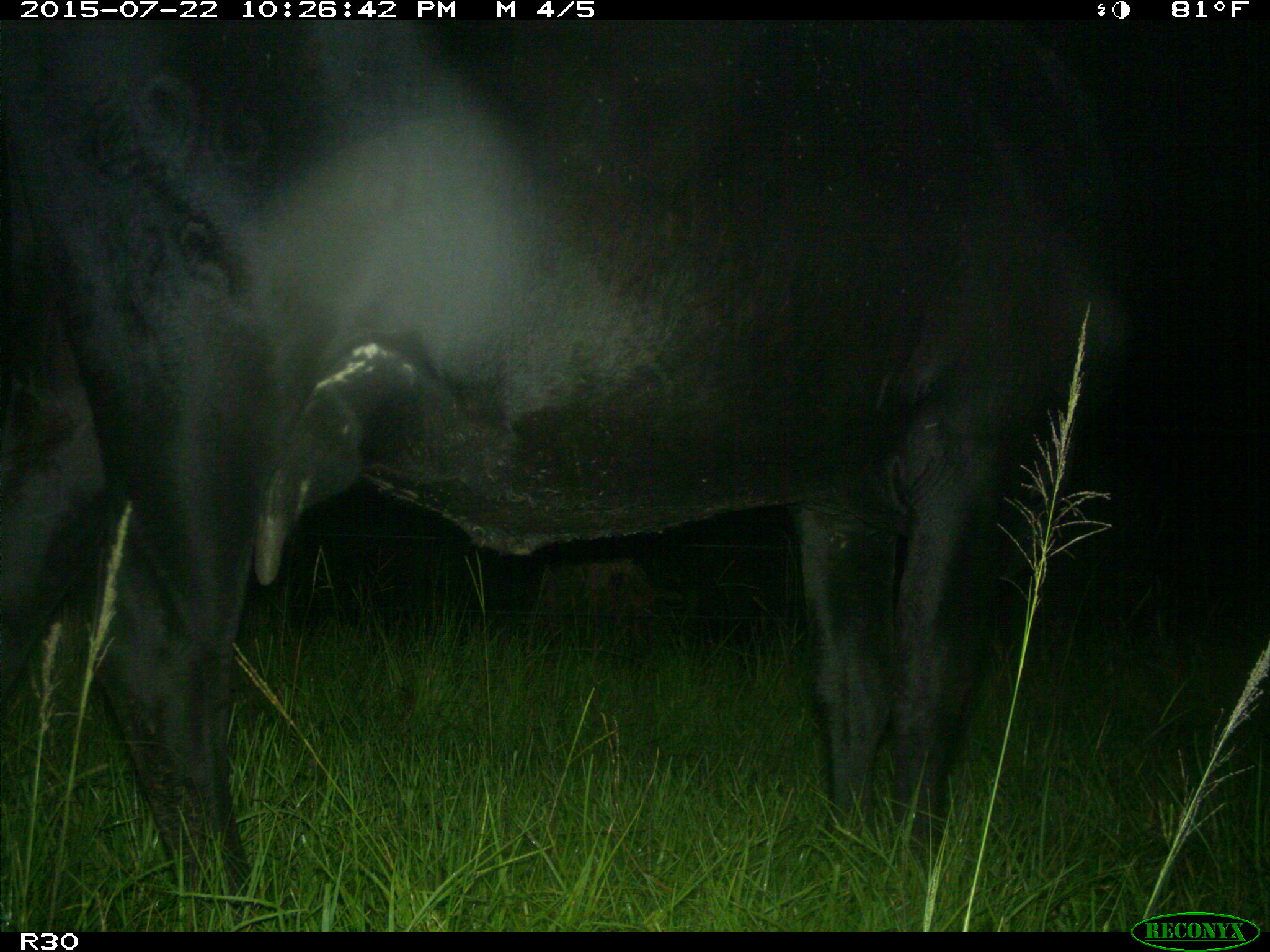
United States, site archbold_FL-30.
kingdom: Animalia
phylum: Chordata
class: Mammalia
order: Artiodactyla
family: Bovidae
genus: Bos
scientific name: Bos taurus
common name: domestic cow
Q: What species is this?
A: Bos taurus (domestic cow).